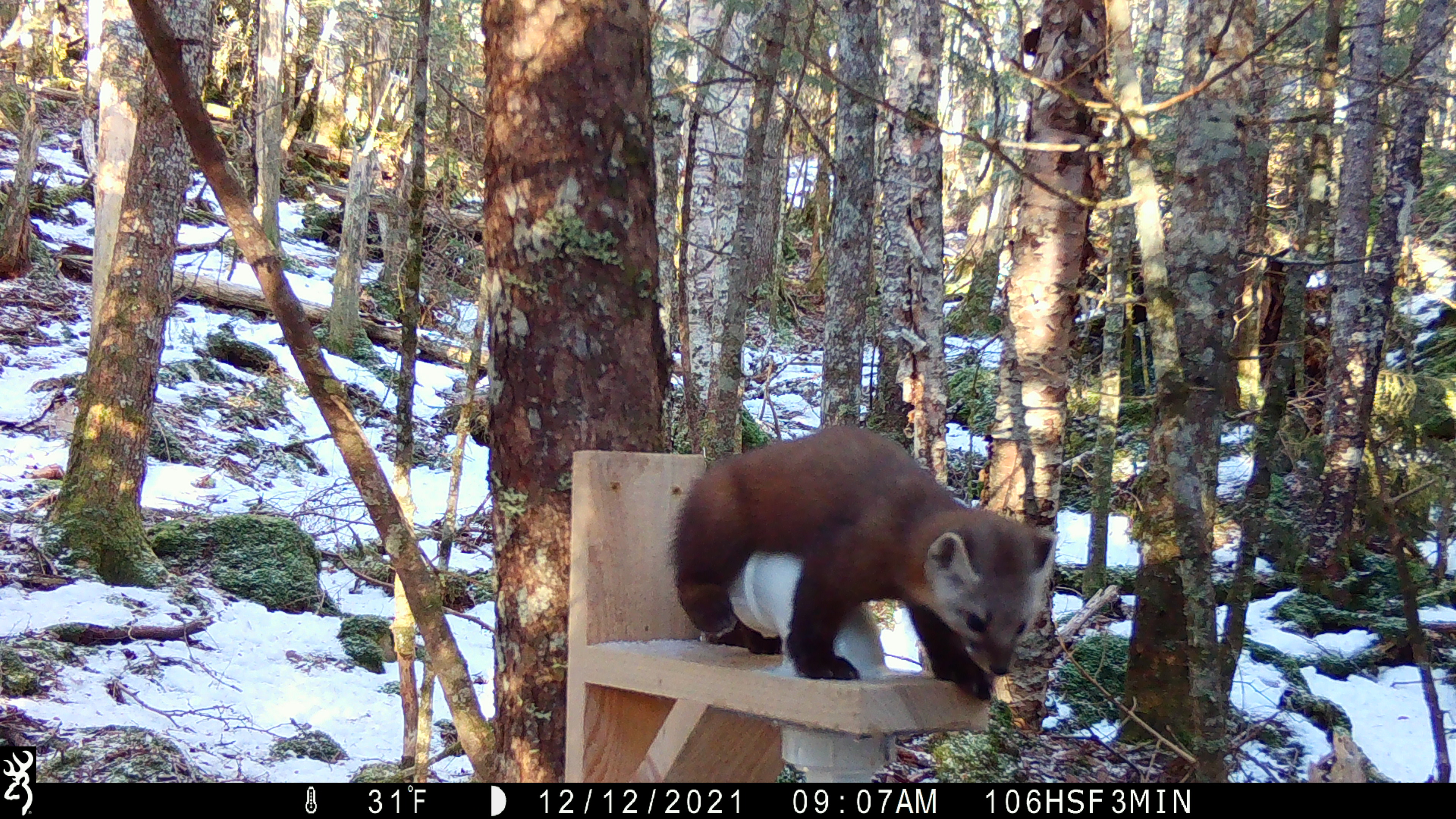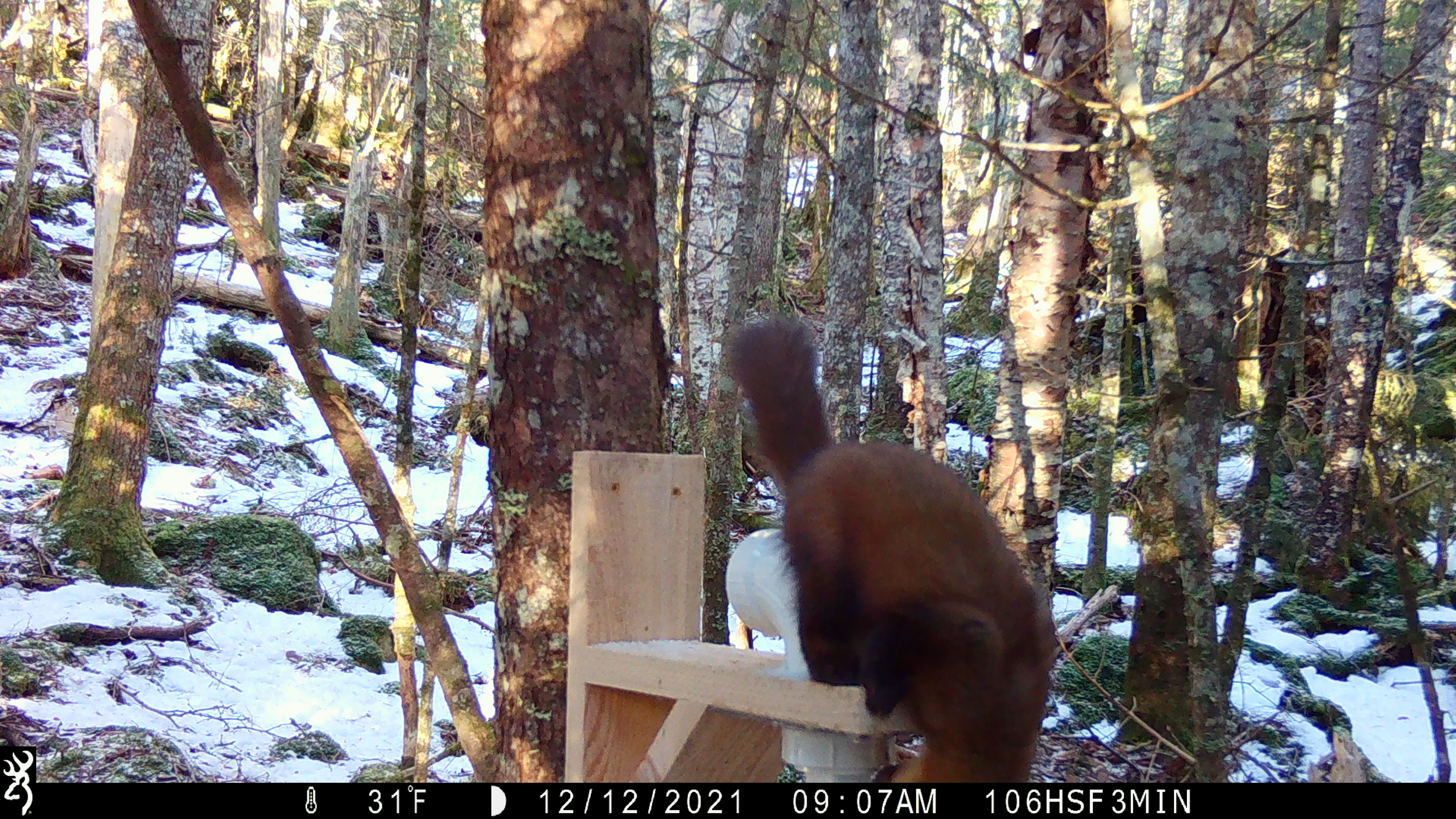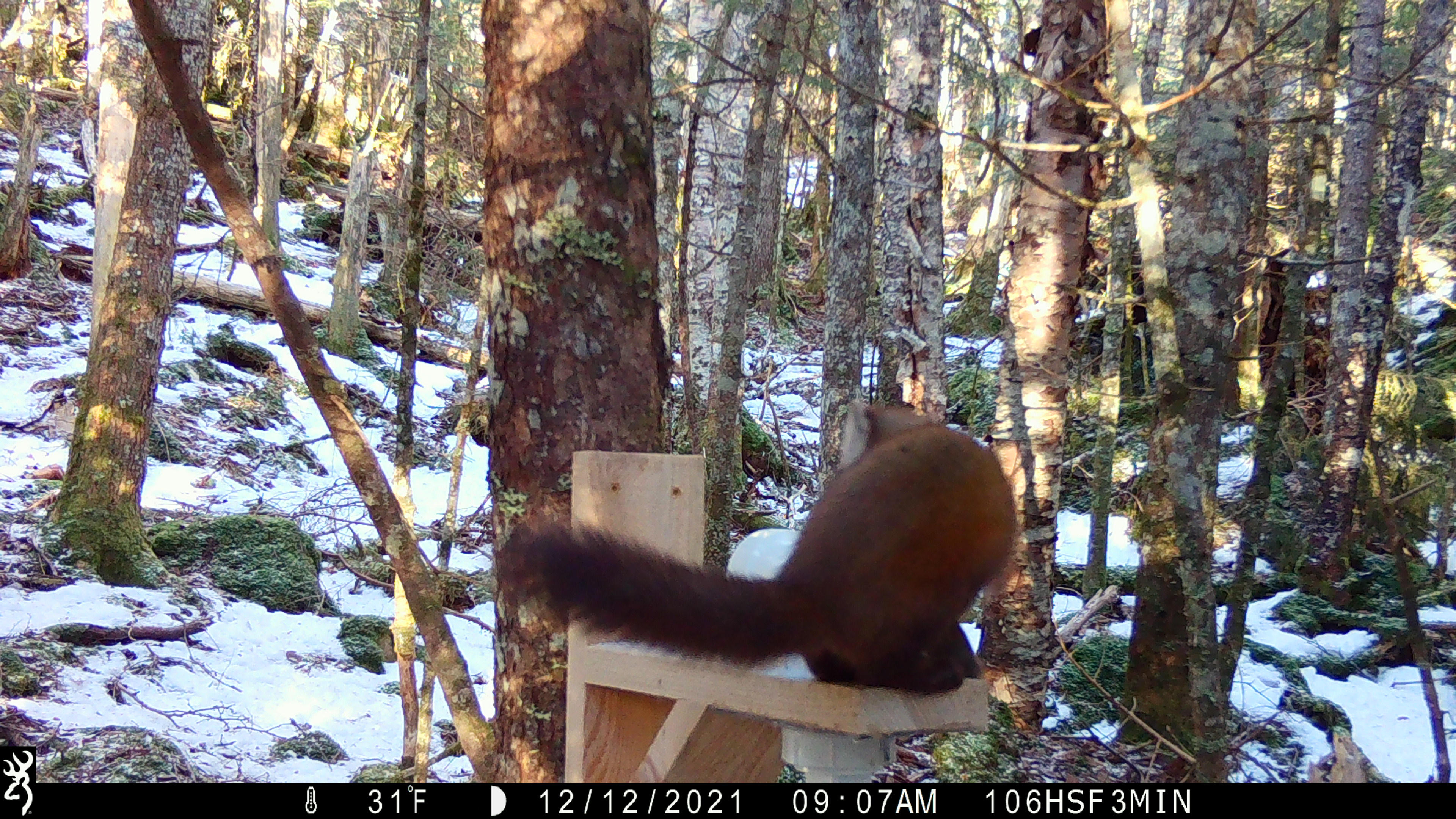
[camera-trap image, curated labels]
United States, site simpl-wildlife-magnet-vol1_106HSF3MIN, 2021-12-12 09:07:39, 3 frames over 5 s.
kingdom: Animalia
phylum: Chordata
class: Mammalia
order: Carnivora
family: Mustelidae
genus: Martes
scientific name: Martes americana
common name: american marten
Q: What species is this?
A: American marten (Martes americana).